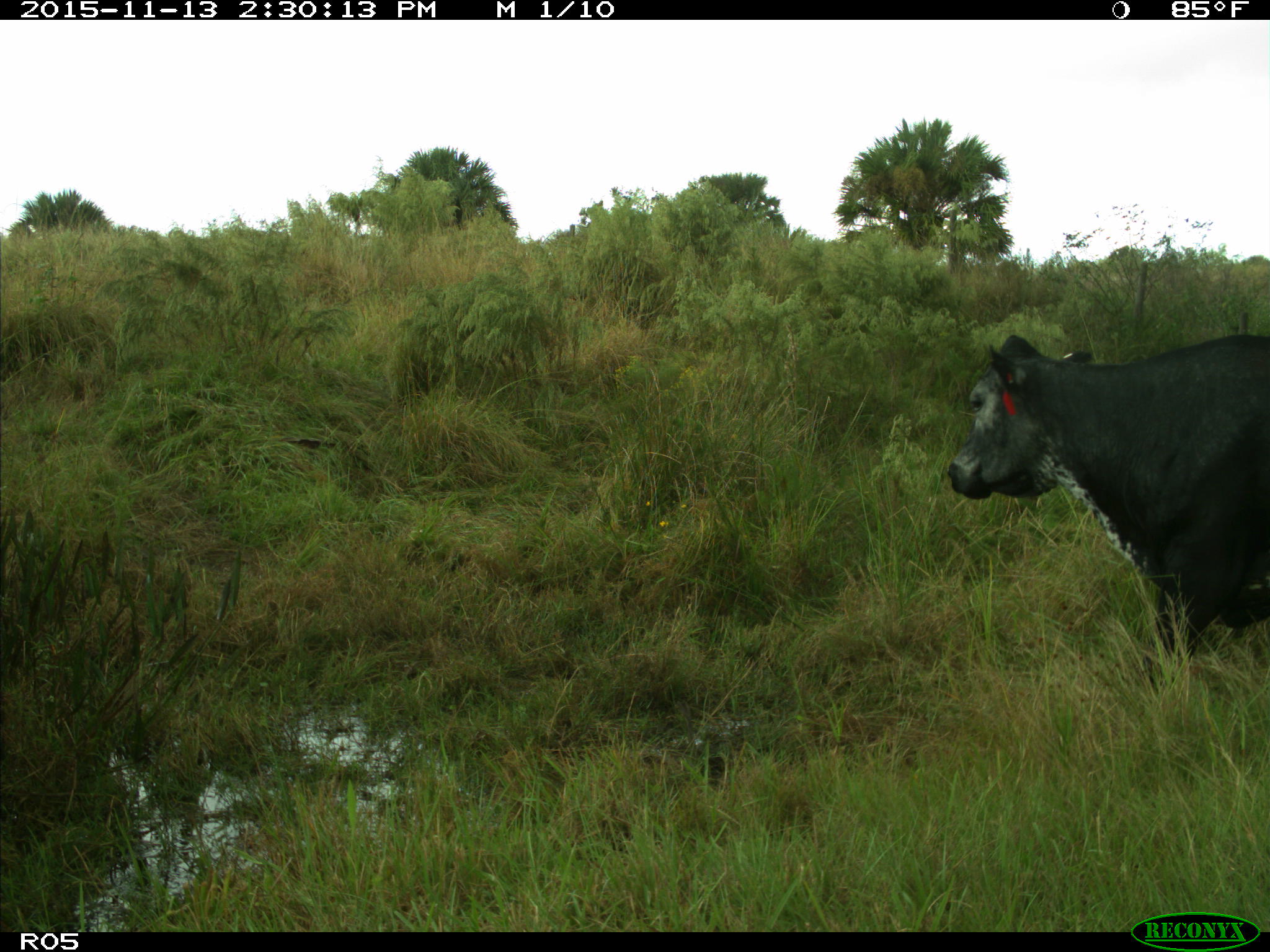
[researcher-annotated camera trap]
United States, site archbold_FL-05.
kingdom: Animalia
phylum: Chordata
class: Mammalia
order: Artiodactyla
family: Bovidae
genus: Bos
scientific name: Bos taurus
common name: domestic cow